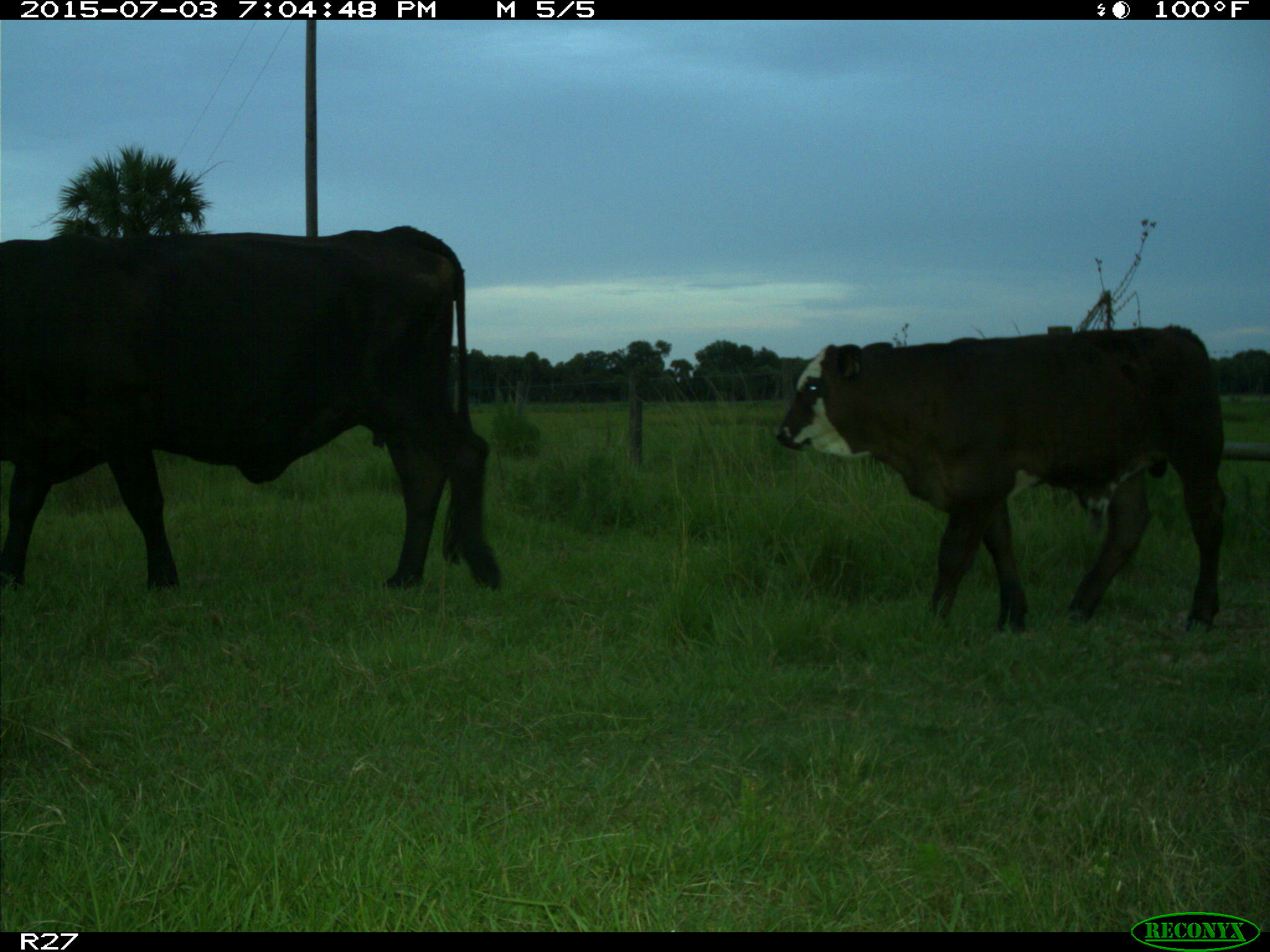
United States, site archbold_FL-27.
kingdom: Animalia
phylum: Chordata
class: Mammalia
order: Artiodactyla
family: Bovidae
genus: Bos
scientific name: Bos taurus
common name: domestic cow